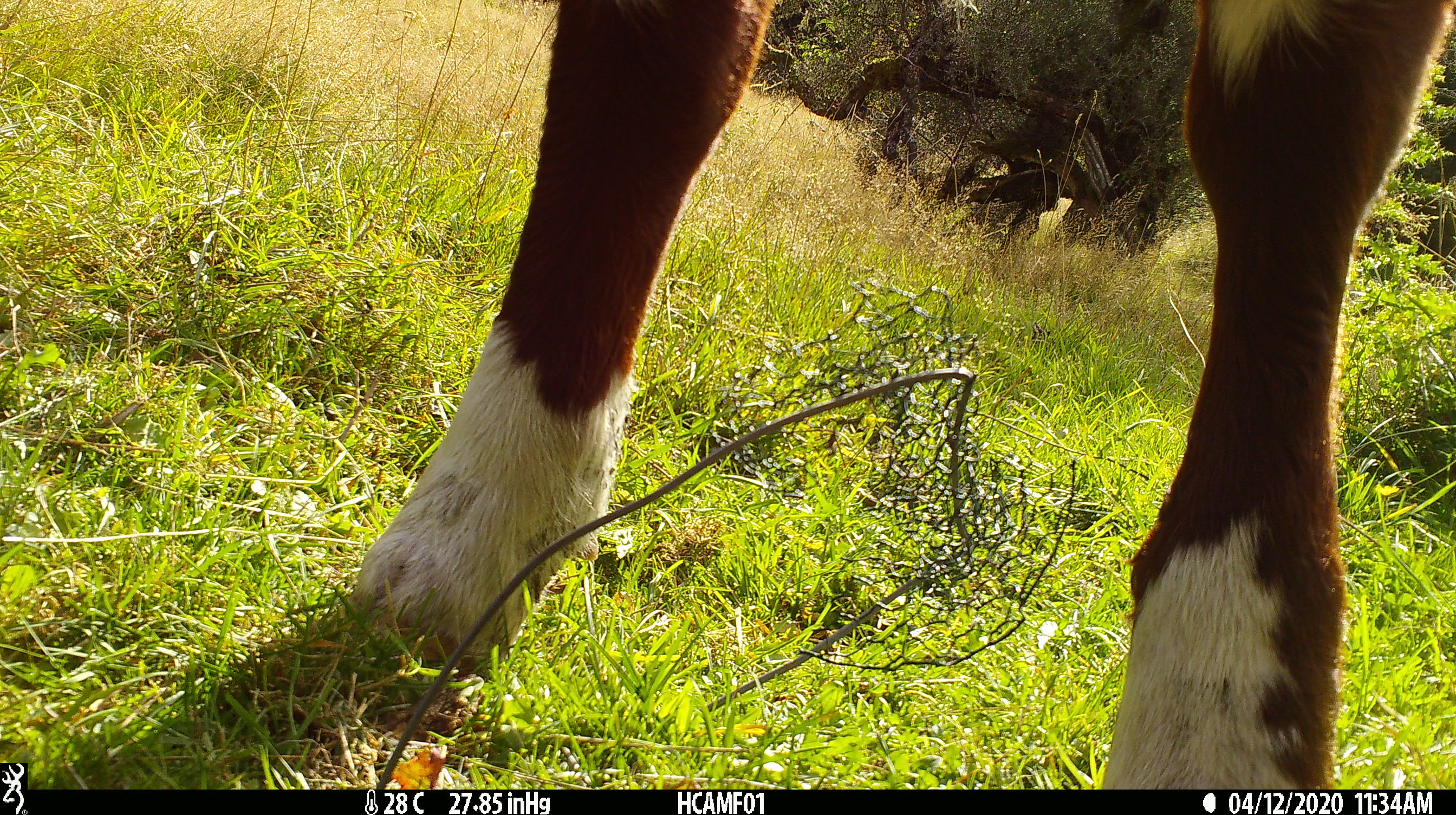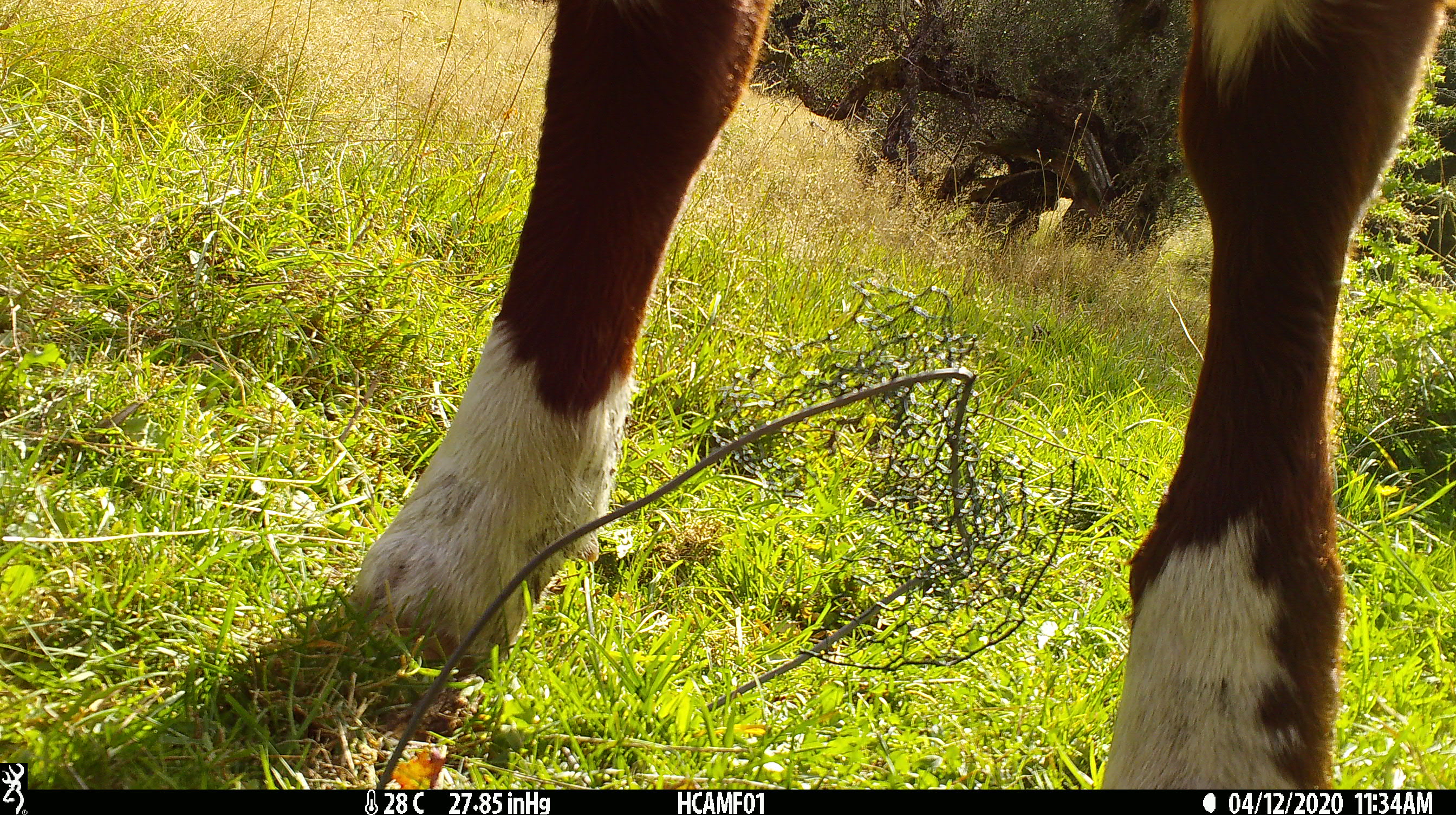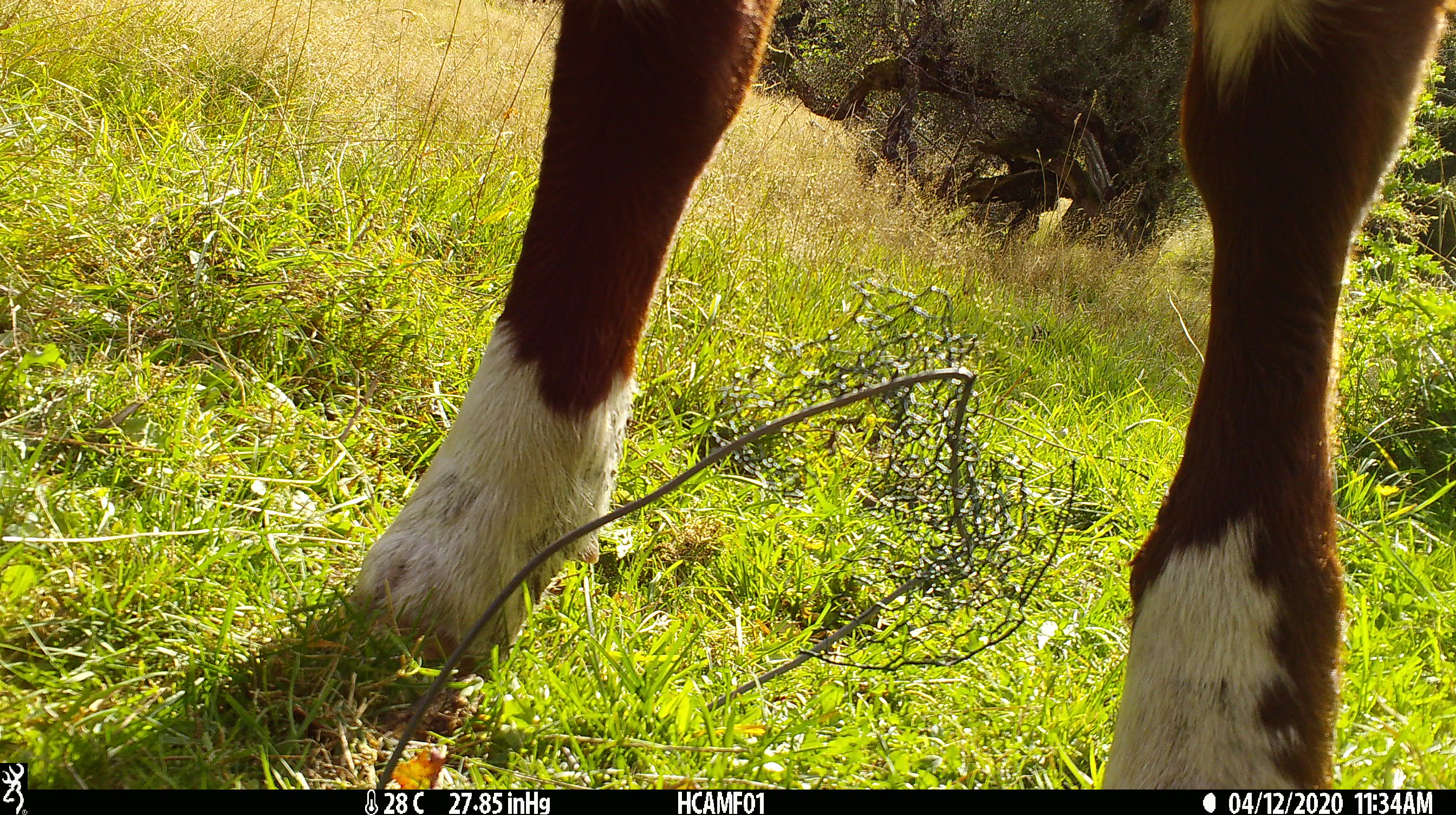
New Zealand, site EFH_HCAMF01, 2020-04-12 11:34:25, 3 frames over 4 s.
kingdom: Animalia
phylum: Chordata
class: Mammalia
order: Artiodactyla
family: Bovidae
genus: Bos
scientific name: Bos taurus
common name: domestic cow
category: cow